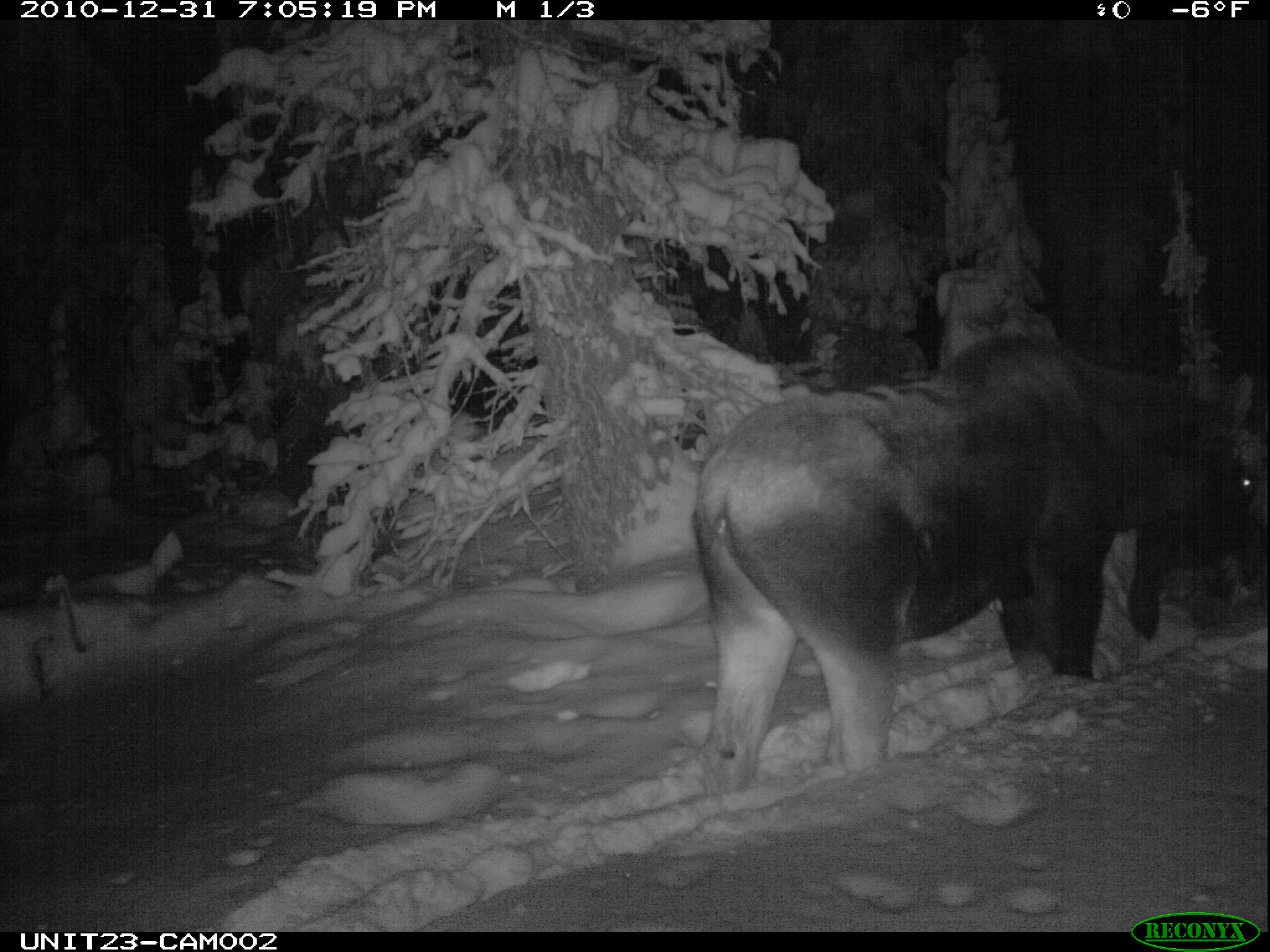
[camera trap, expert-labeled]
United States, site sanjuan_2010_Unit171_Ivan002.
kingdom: Animalia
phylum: Chordata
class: Mammalia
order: Artiodactyla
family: Cervidae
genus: Alces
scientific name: Alces alces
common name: moose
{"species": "Alces alces (moose)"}